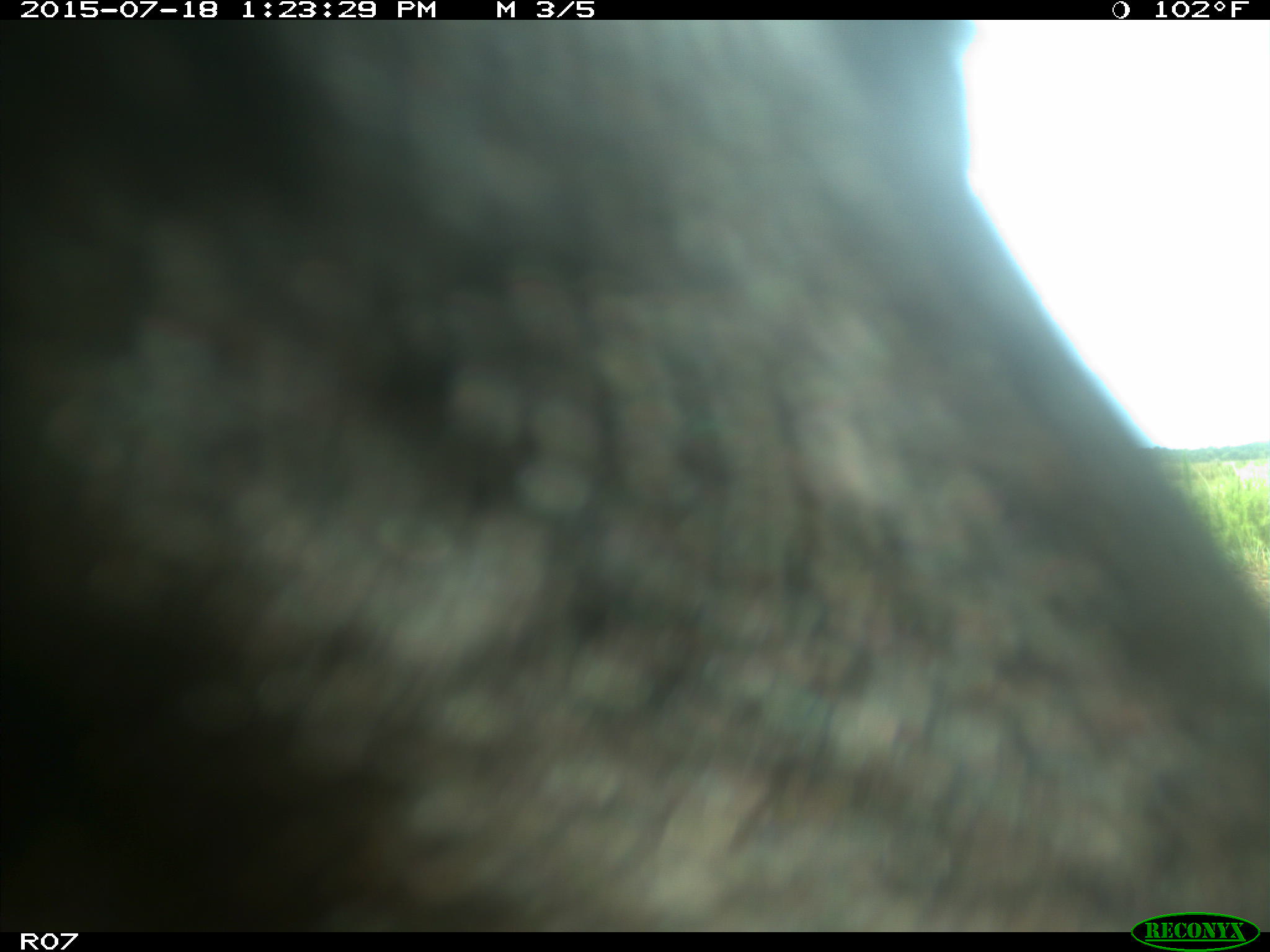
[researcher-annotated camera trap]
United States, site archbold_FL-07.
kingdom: Animalia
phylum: Chordata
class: Mammalia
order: Artiodactyla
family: Bovidae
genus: Bos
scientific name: Bos taurus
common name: domestic cow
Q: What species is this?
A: Bos taurus (domestic cow).